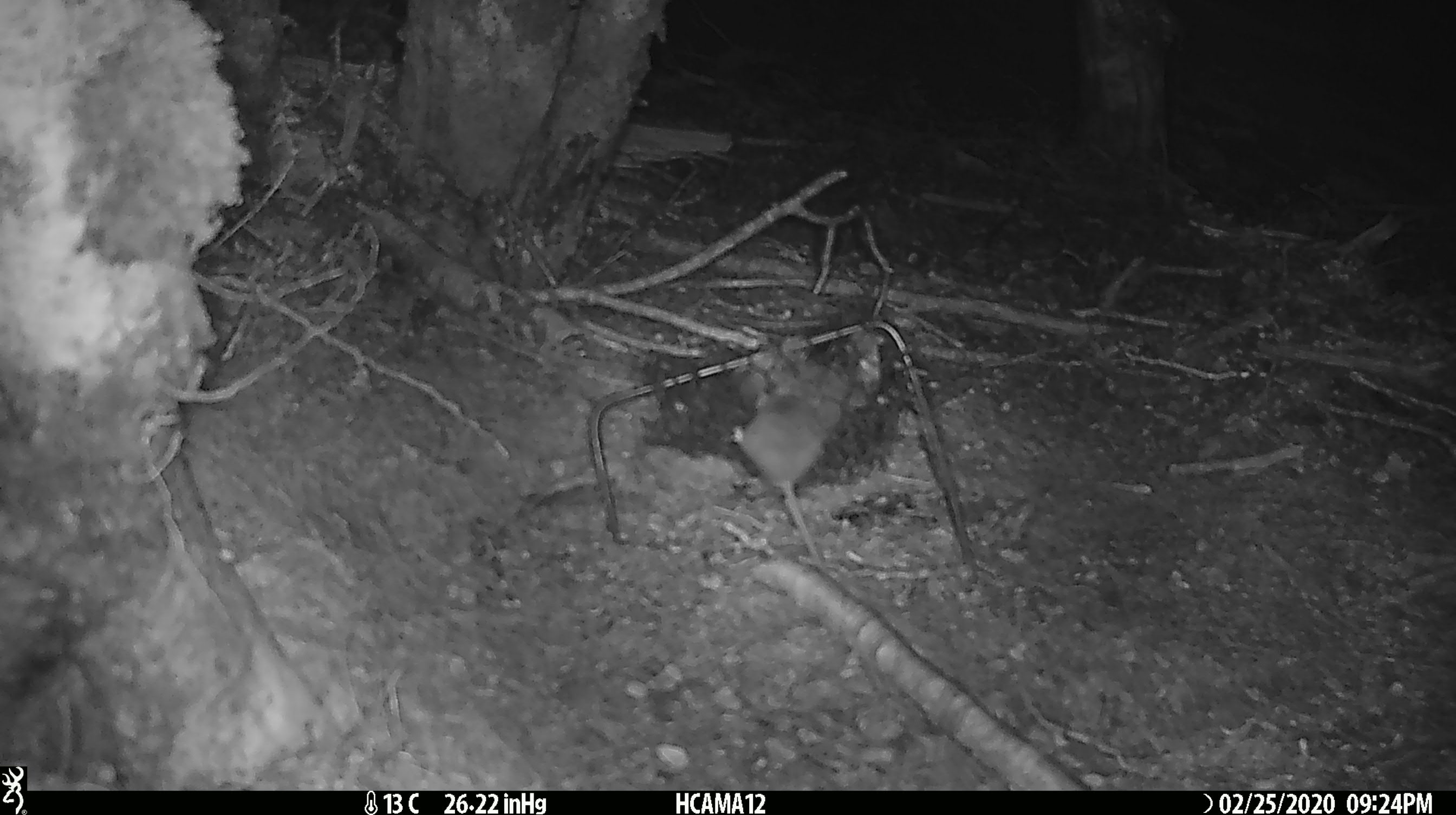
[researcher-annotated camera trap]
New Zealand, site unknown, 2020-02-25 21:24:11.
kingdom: Animalia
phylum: Chordata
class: Mammalia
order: Rodentia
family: Muridae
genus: Mus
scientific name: Mus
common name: mouse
Mouse (Mus).